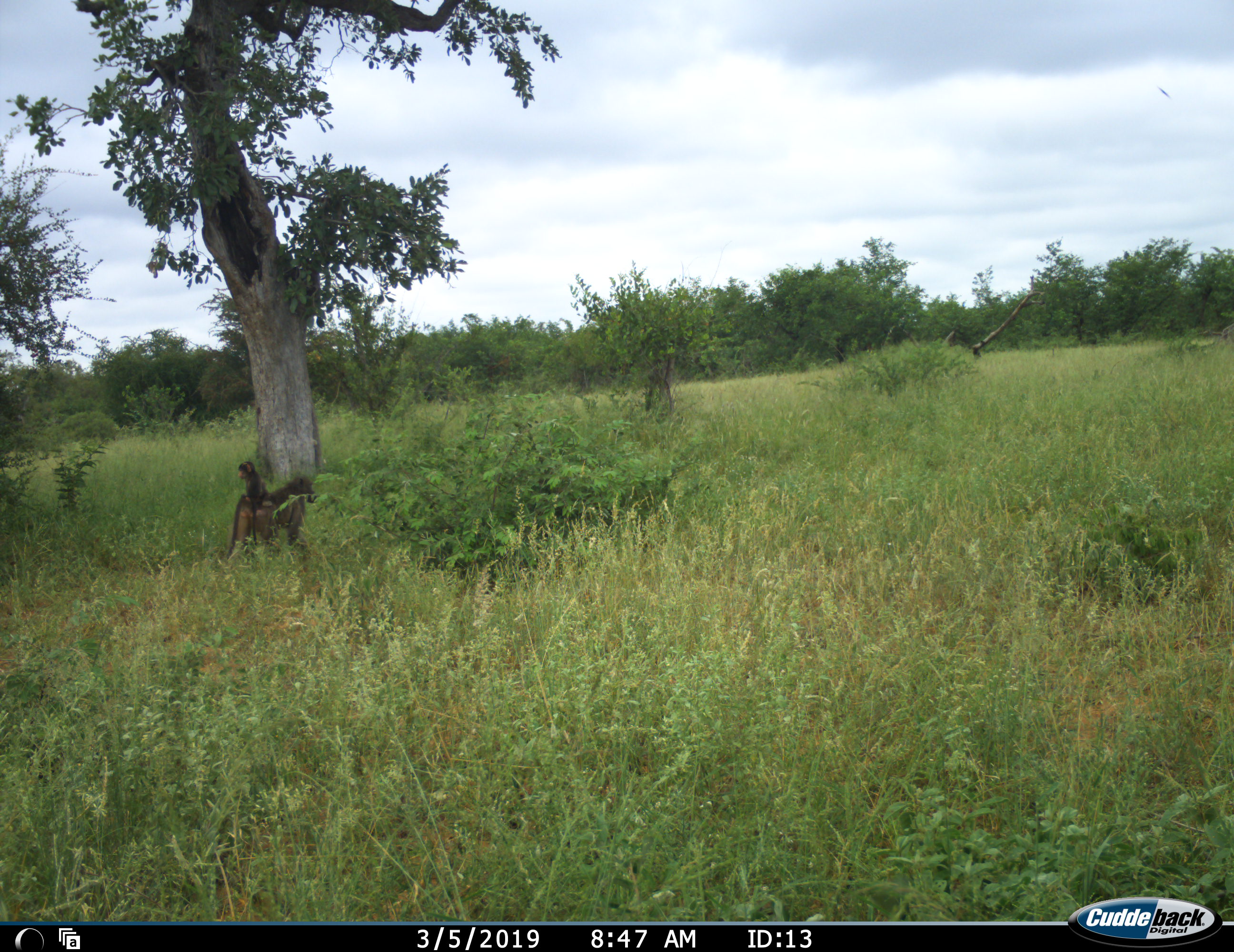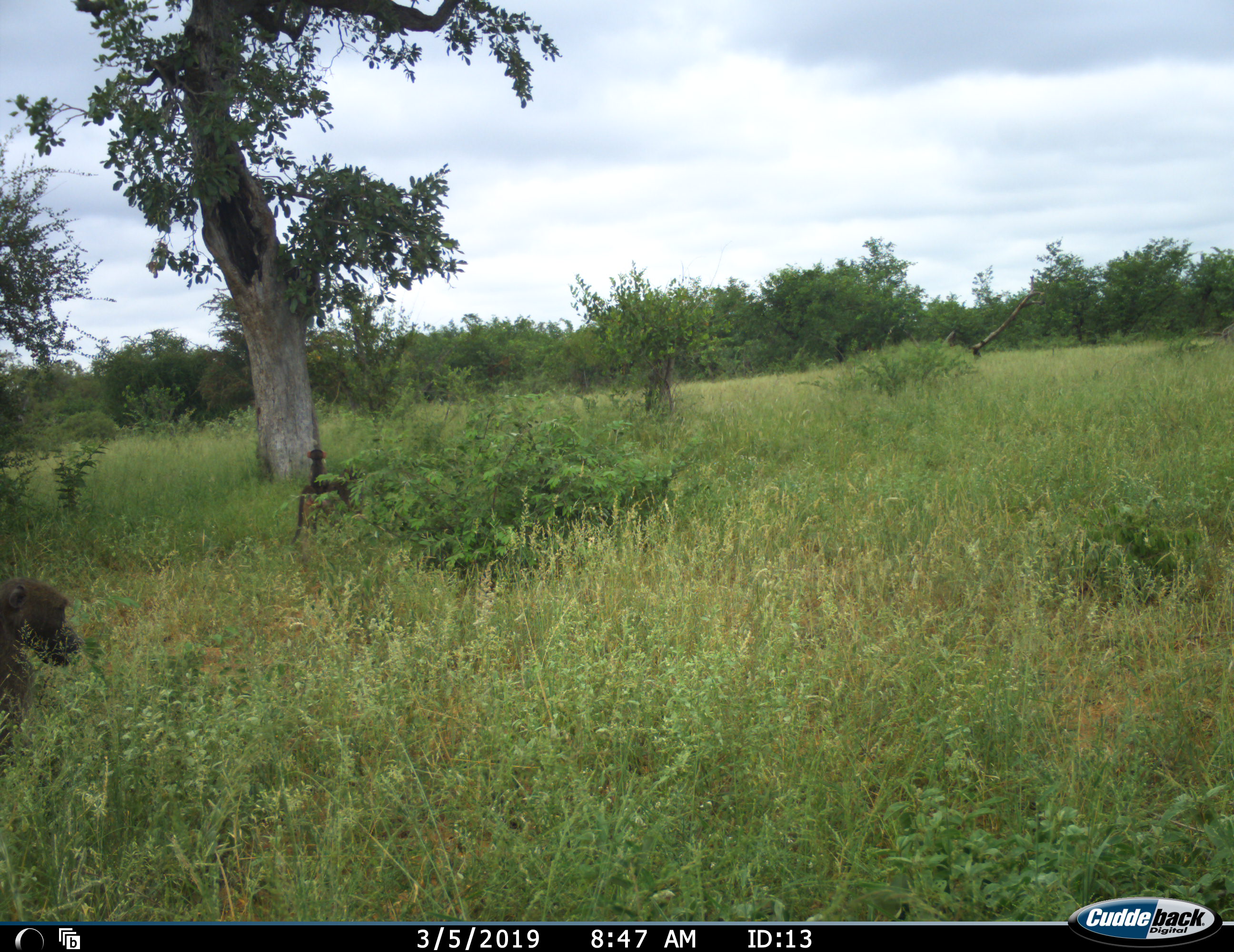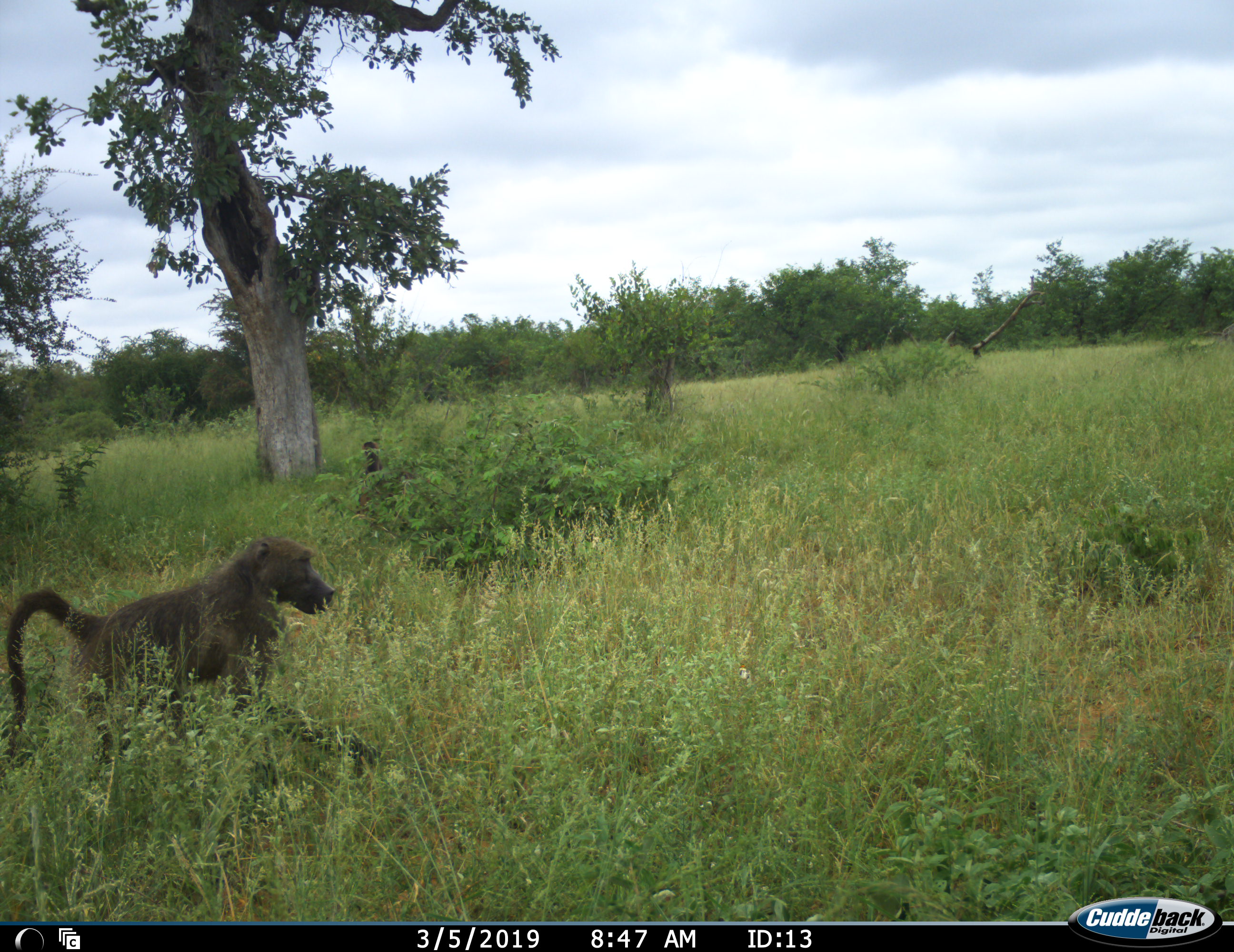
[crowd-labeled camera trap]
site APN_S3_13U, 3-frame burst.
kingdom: Animalia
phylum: Chordata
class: Mammalia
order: Primates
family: Cercopithecidae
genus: Papio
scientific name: Papio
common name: baboon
Baboon (Papio), count 2. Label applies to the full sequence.